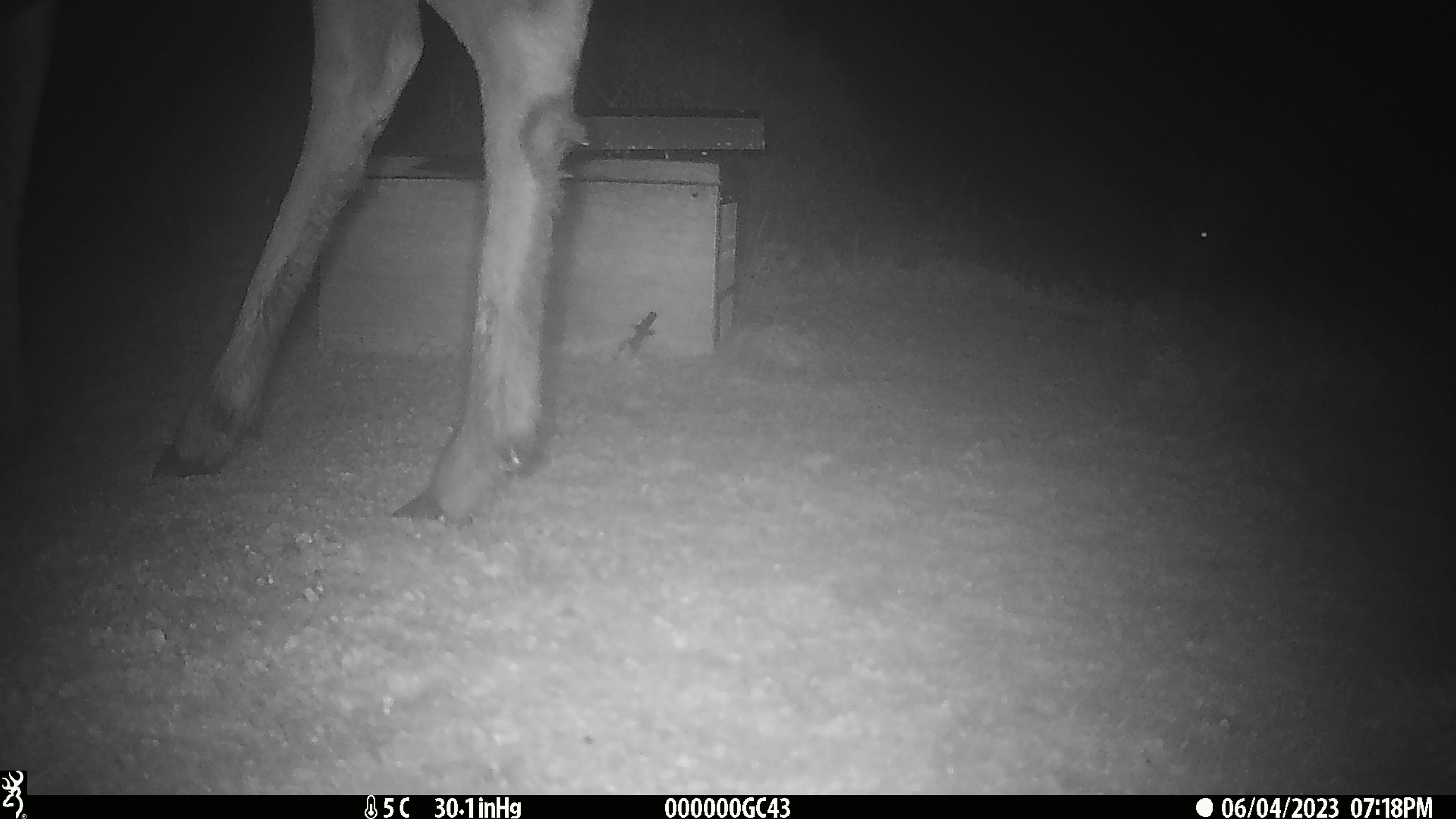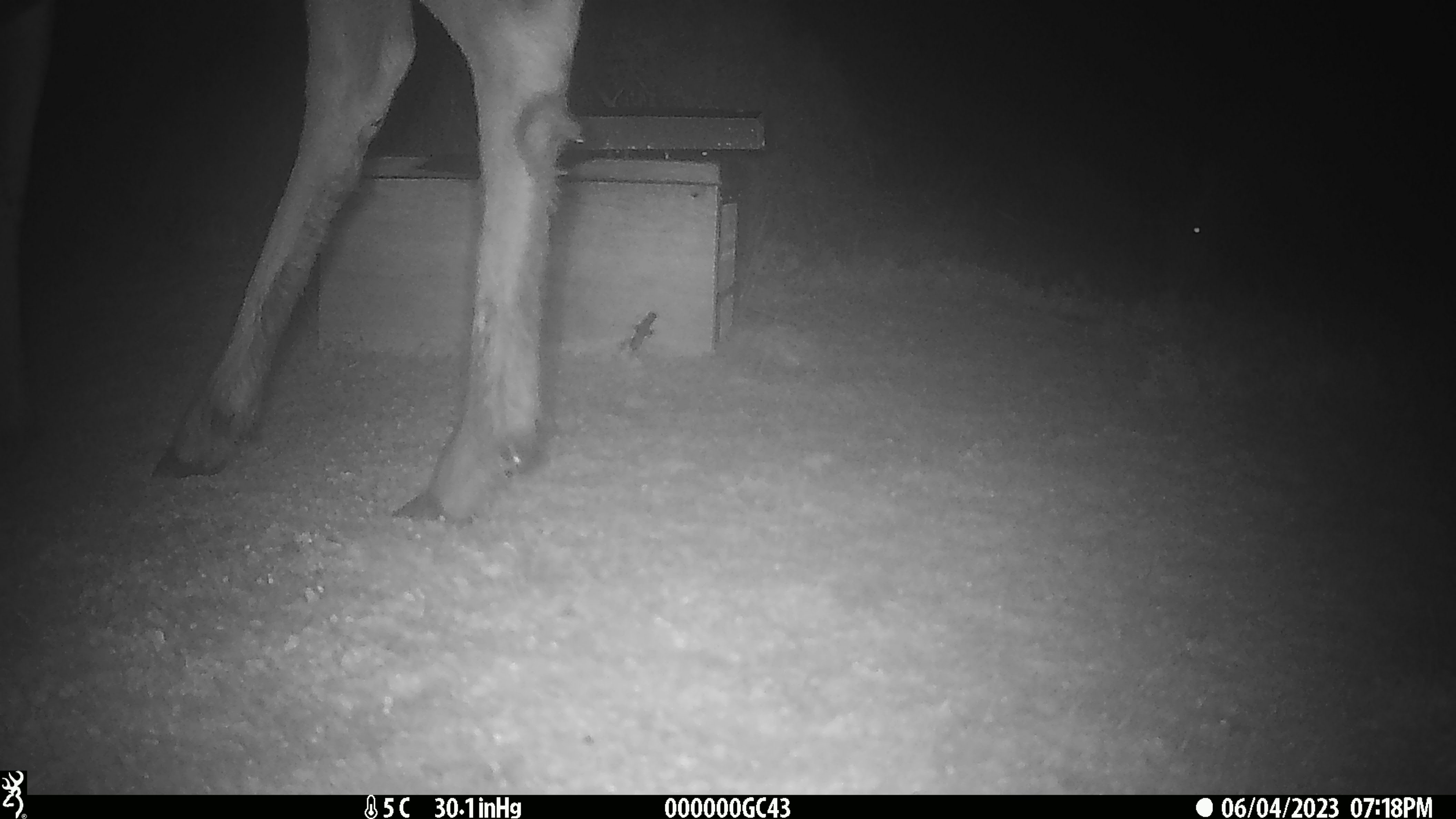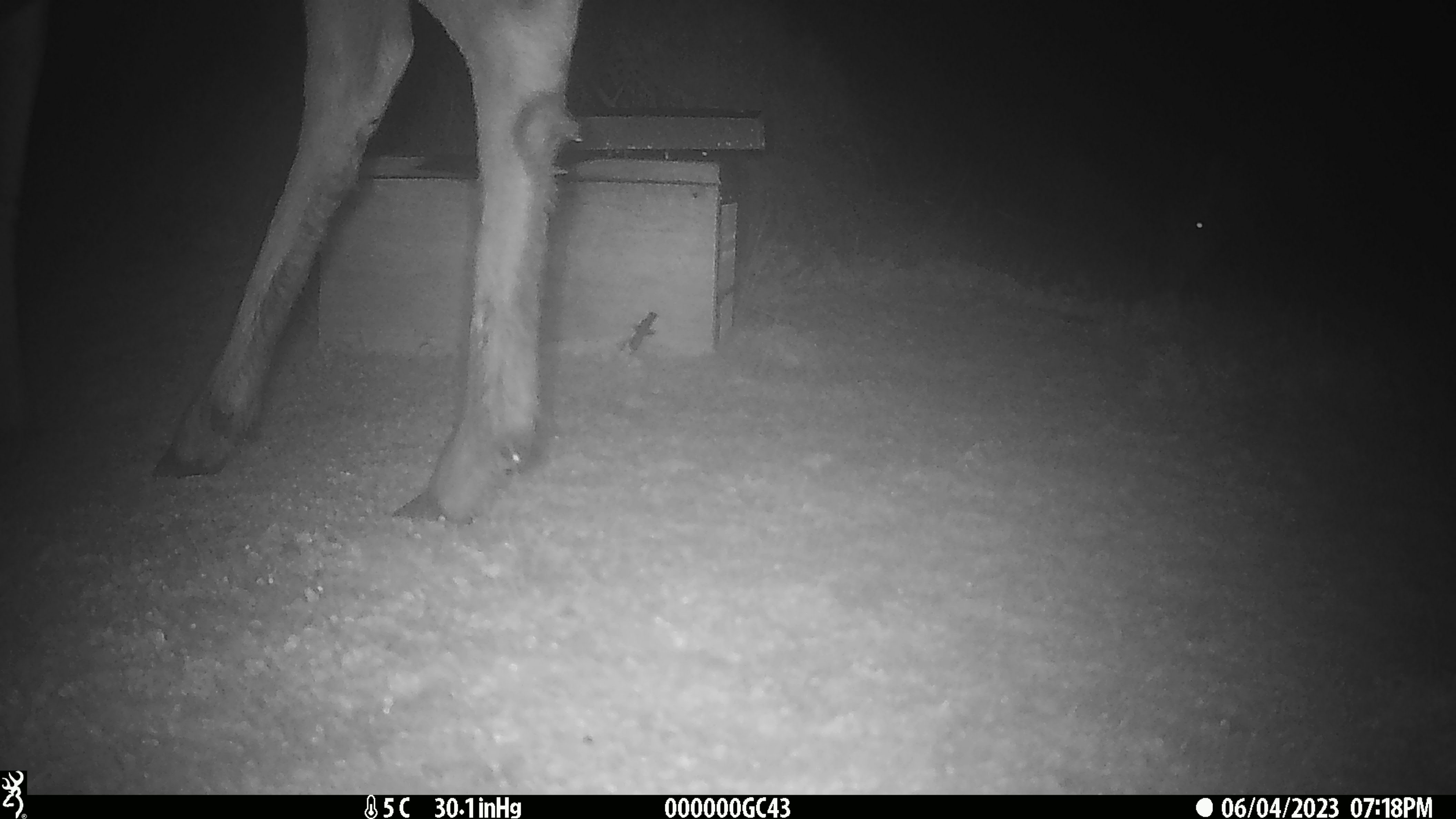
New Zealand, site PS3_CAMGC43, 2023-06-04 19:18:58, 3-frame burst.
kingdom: Animalia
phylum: Chordata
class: Mammalia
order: Artiodactyla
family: Cervidae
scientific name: Cervidae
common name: deer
Deer (Cervidae).